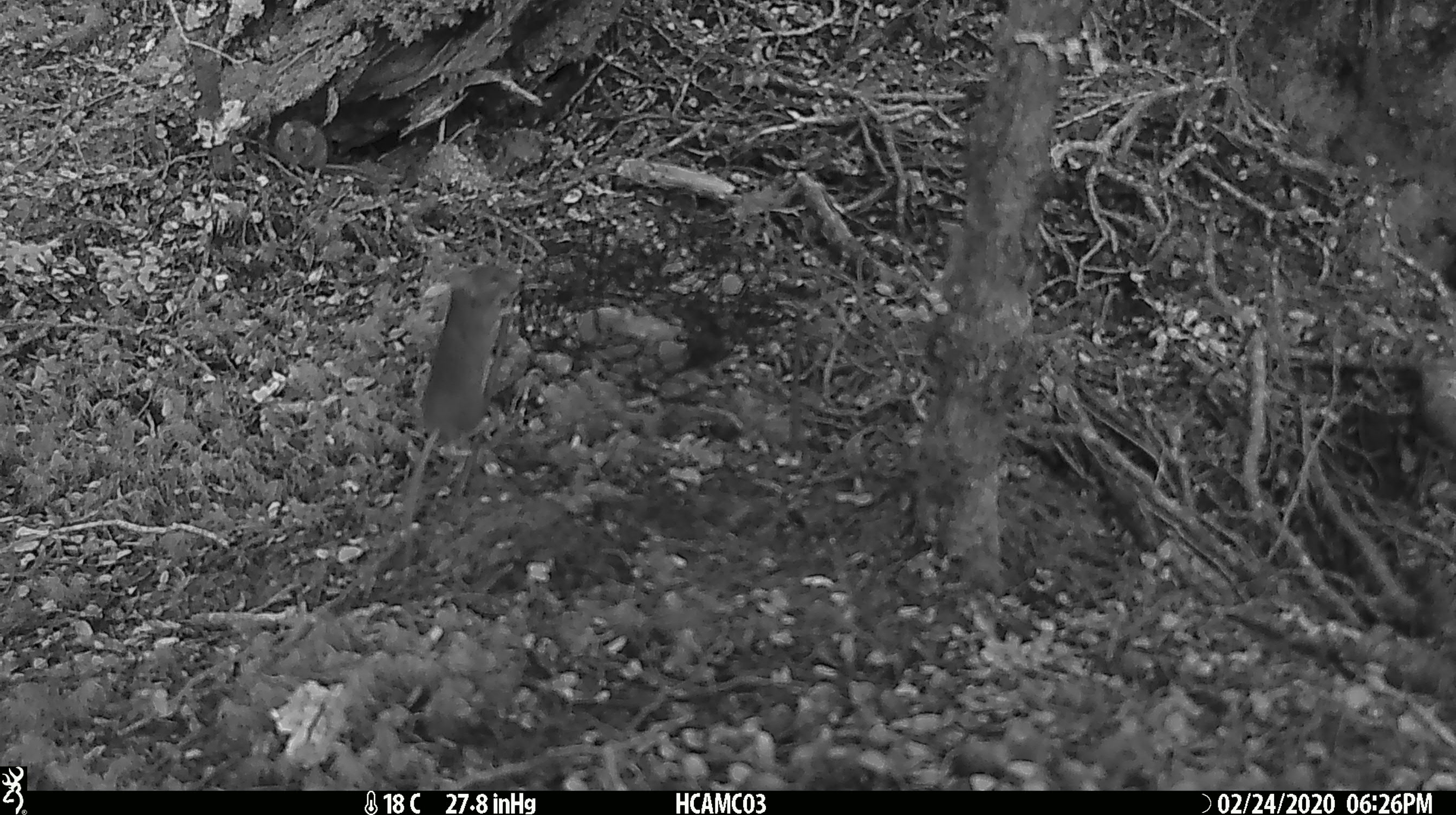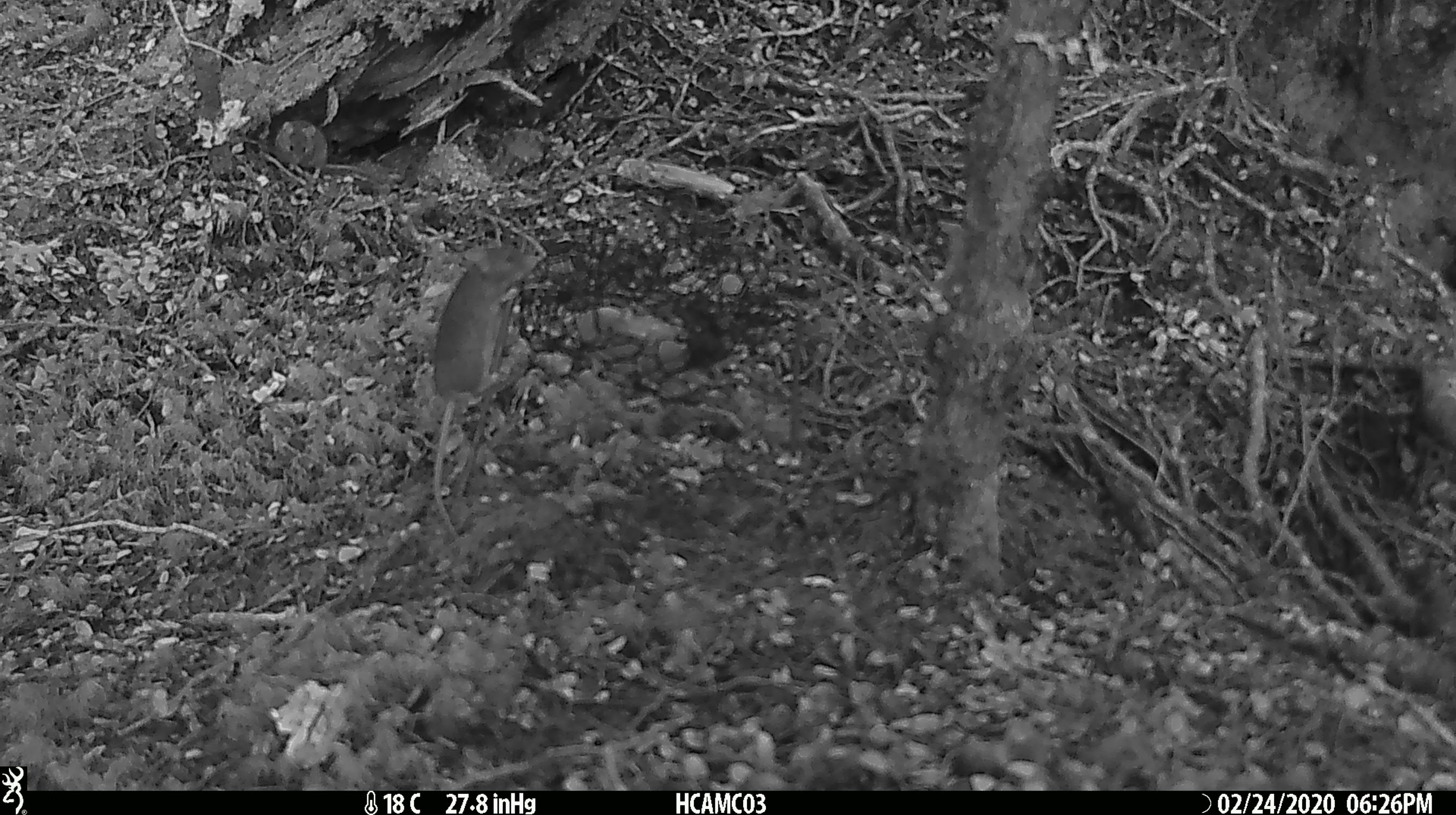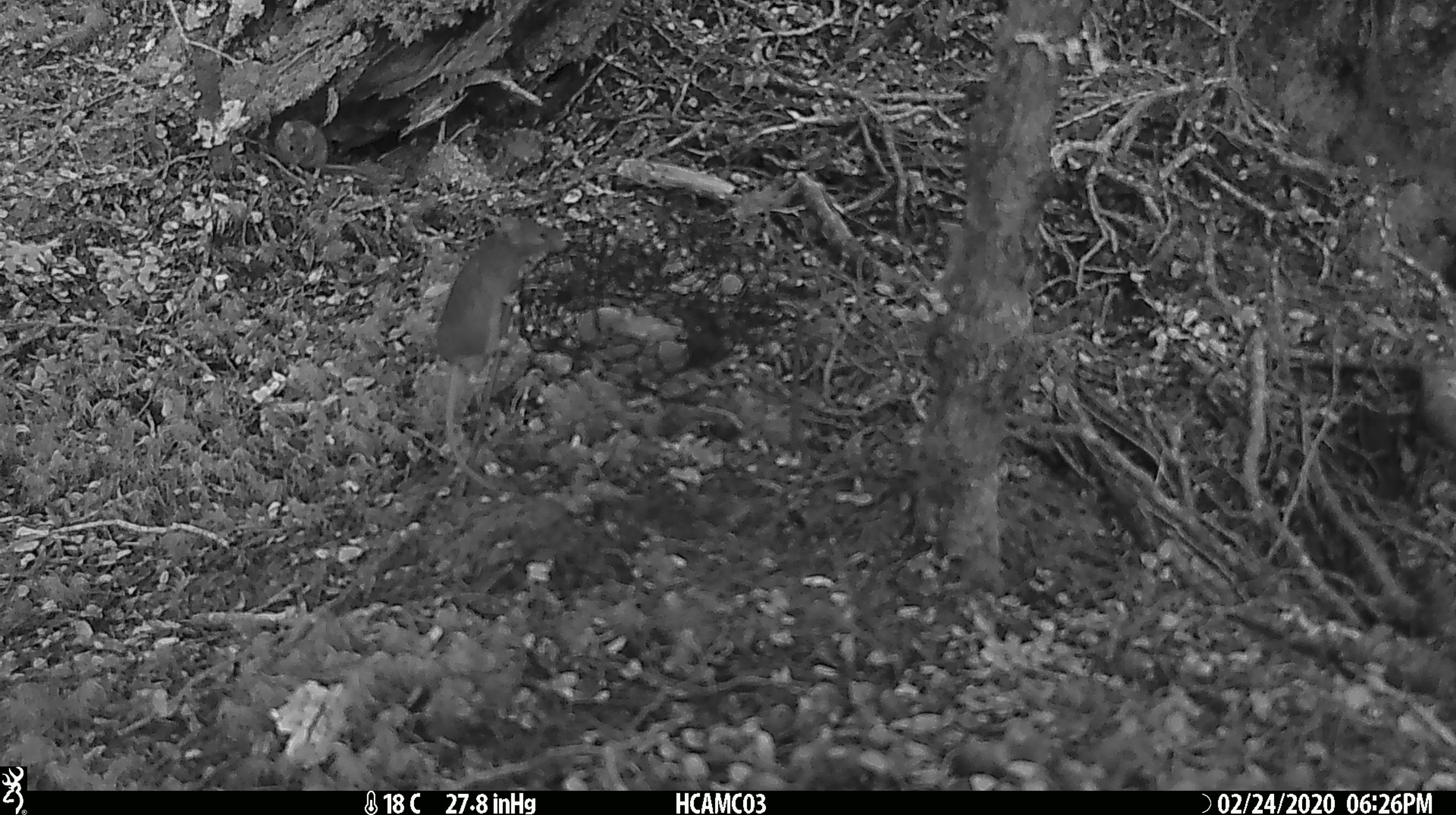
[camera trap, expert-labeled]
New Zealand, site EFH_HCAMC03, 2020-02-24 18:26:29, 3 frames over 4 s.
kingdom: Animalia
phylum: Chordata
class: Mammalia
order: Rodentia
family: Muridae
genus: Mus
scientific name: Mus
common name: mouse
Mouse (Mus).